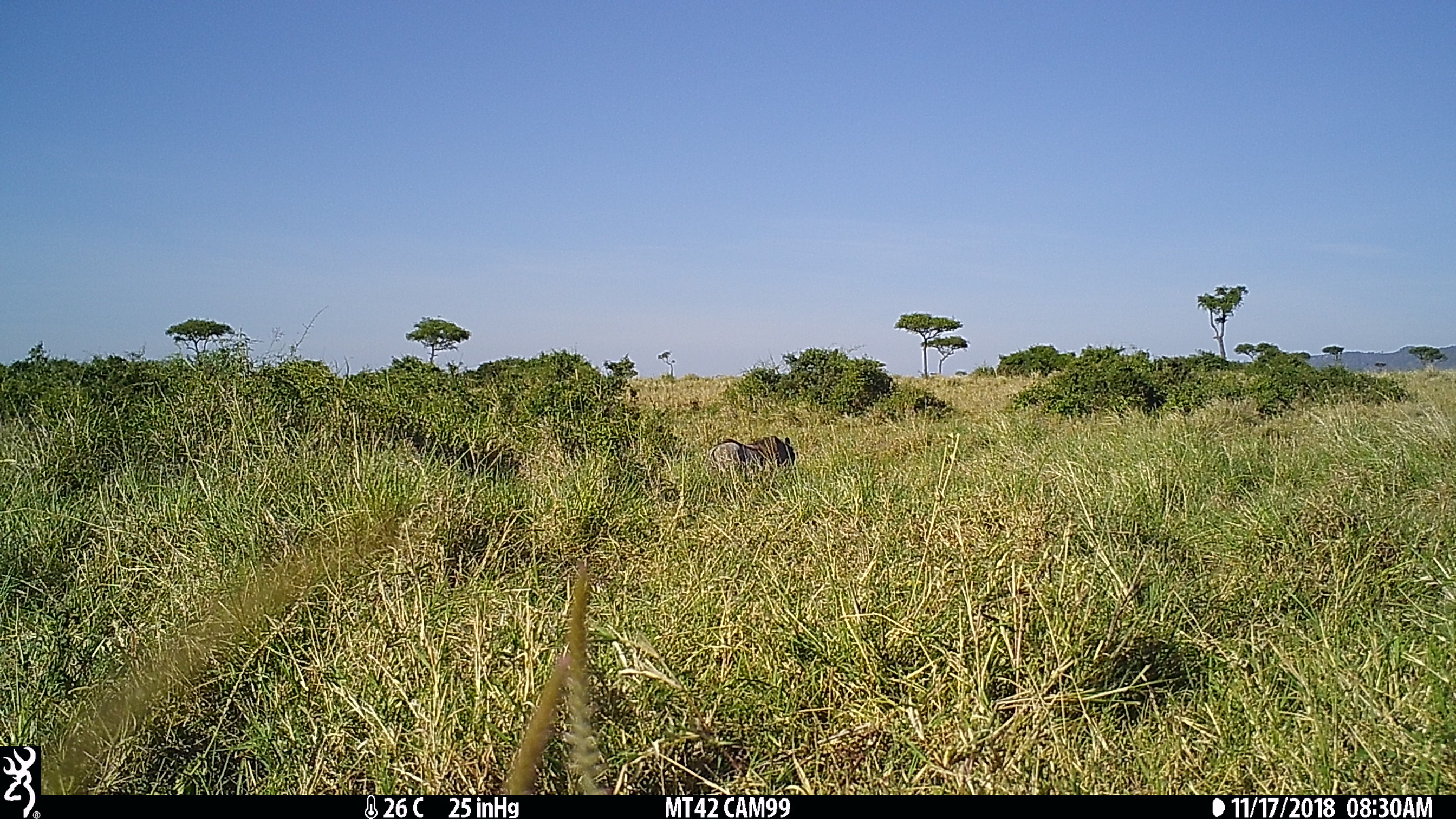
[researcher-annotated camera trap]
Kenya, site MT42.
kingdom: Animalia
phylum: Chordata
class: Mammalia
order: Artiodactyla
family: Suidae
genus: Phacochoerus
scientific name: Phacochoerus africanus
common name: common warthog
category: warthog